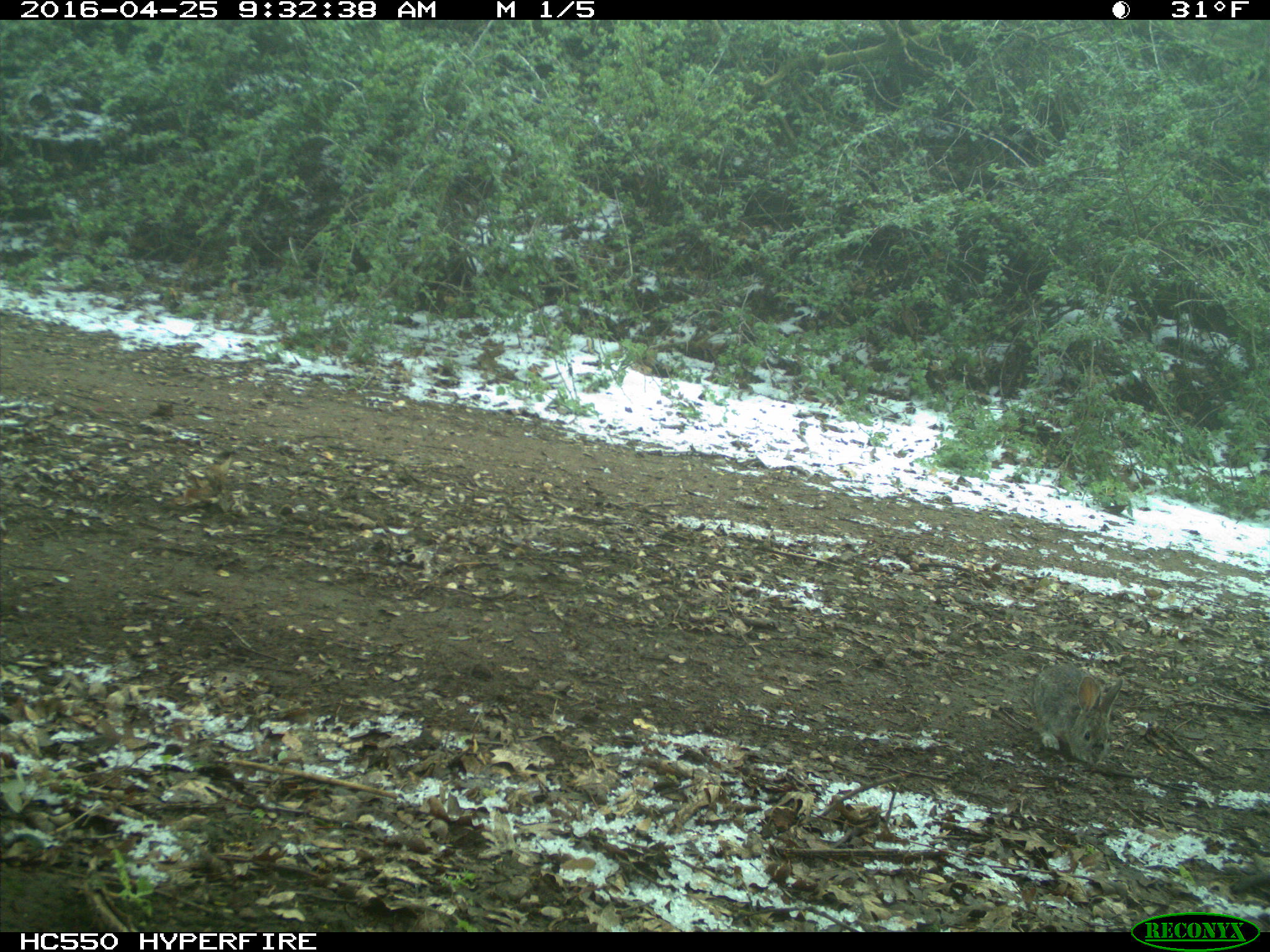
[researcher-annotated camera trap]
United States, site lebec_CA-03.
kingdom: Animalia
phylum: Chordata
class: Mammalia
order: Lagomorpha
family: Leporidae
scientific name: Leporidae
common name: rabbits and hares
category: unidentified rabbit